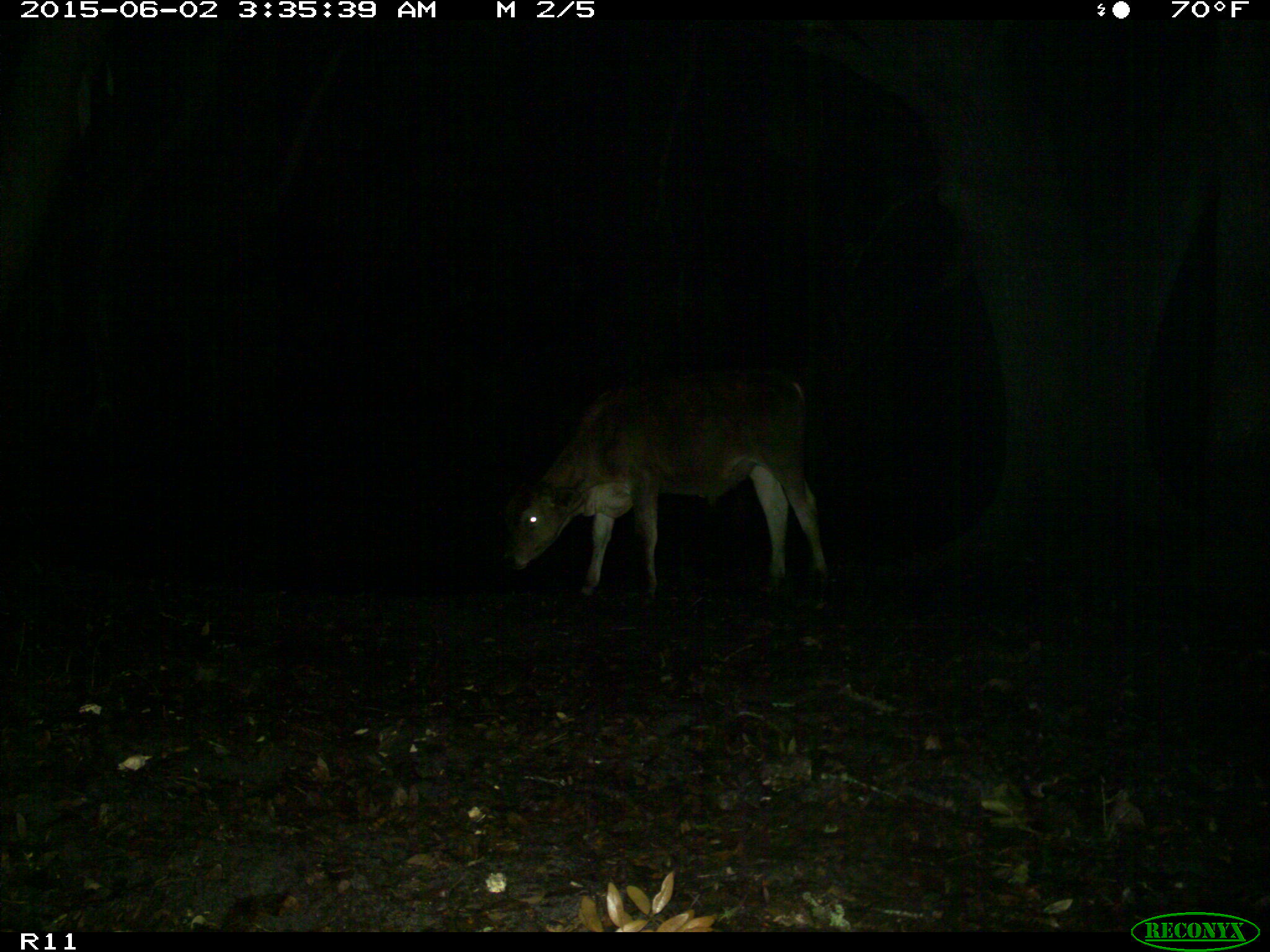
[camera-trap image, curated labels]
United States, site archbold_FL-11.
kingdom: Animalia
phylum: Chordata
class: Mammalia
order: Artiodactyla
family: Bovidae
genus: Bos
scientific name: Bos taurus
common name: domestic cow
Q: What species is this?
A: Bos taurus (domestic cow).